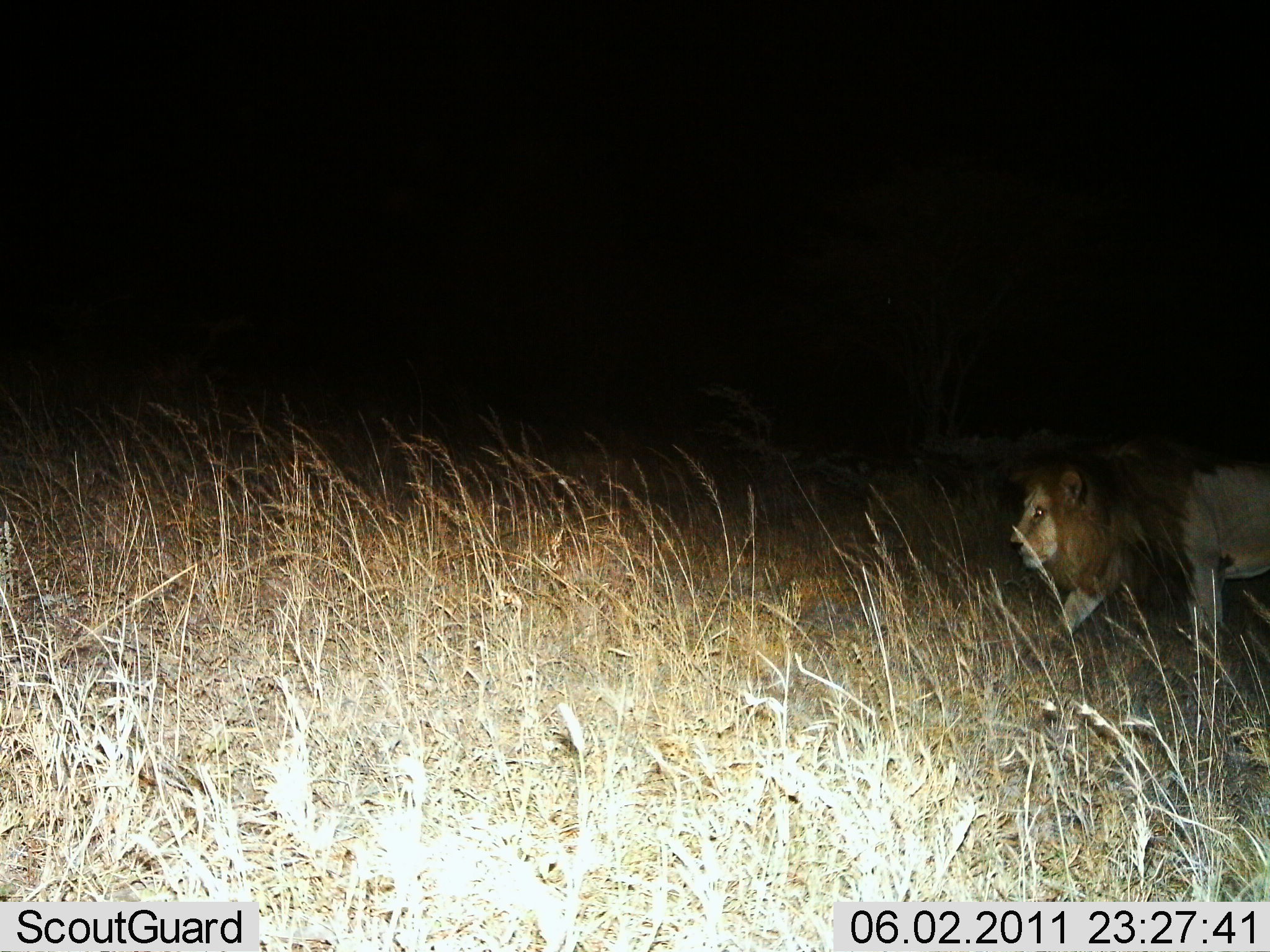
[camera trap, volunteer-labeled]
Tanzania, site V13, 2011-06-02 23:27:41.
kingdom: Animalia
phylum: Chordata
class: Mammalia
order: Carnivora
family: Felidae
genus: Panthera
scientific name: Panthera leo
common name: lion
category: lionmale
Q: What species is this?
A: Lionmale (lion) (Panthera leo).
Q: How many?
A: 1.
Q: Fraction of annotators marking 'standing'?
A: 10%.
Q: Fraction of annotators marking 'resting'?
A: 0%.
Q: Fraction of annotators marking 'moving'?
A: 90%.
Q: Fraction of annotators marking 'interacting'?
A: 0%.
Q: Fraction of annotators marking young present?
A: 0%.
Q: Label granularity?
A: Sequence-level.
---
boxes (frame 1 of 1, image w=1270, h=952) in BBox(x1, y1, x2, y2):
animal: BBox(1009, 436, 1270, 638)